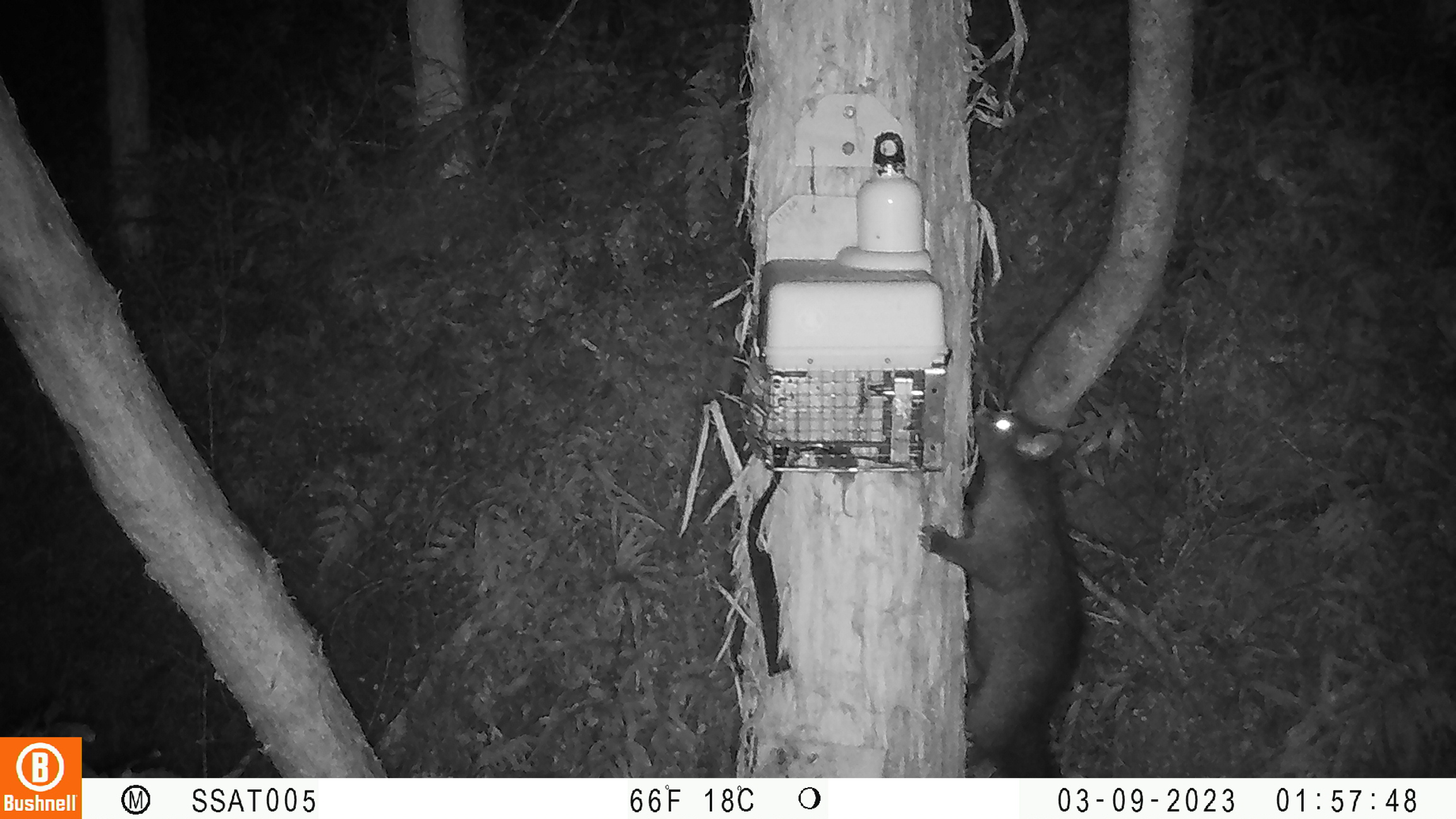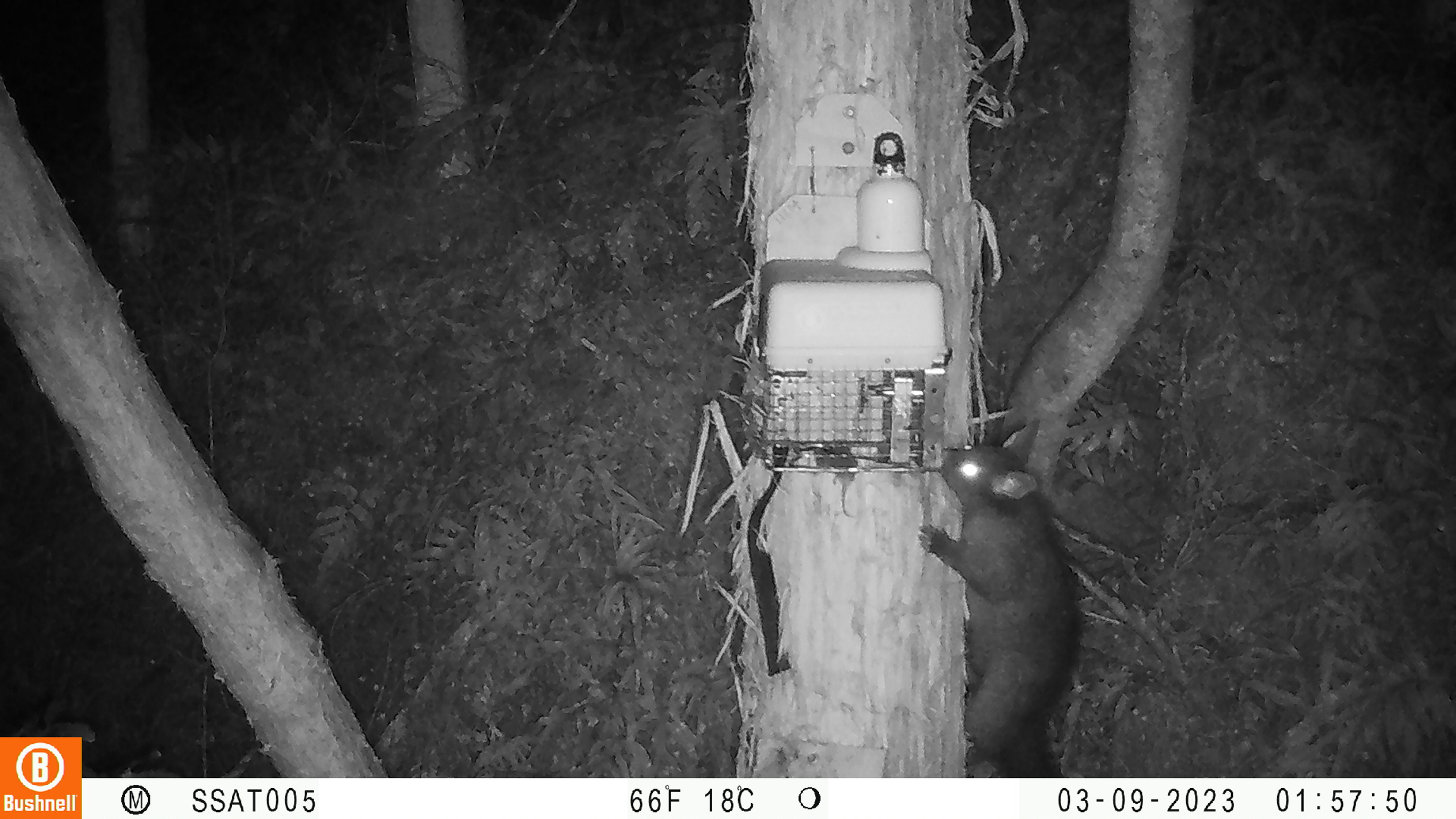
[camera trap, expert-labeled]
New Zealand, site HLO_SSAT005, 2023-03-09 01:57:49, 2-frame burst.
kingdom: Animalia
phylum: Chordata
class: Mammalia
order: Diprotodontia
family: Phalangeridae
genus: Trichosurus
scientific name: Trichosurus vulpecula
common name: common brushtail possum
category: possum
Possum (common brushtail possum) (Trichosurus vulpecula).